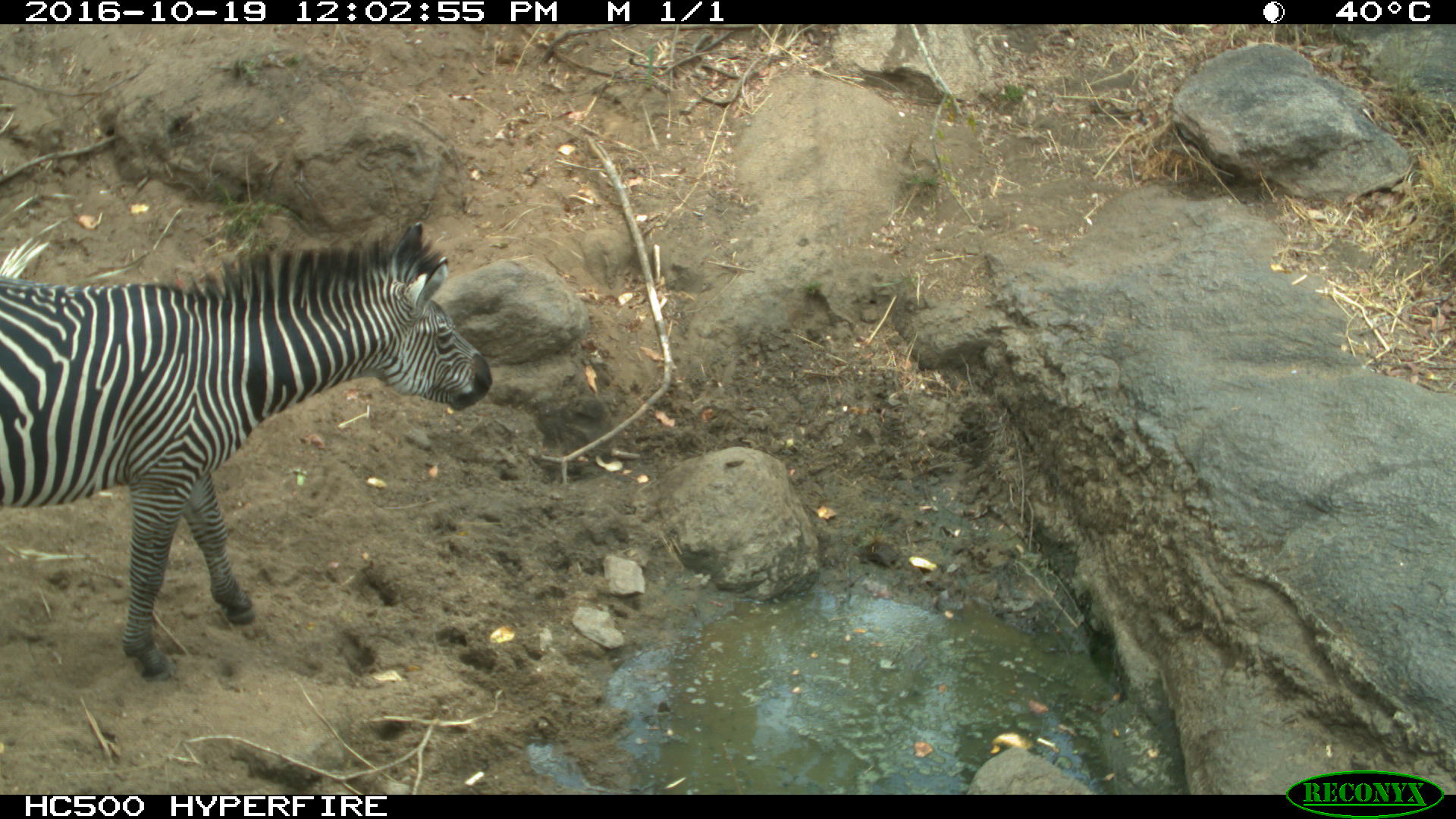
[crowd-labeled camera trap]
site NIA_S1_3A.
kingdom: Animalia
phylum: Chordata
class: Mammalia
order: Perissodactyla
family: Equidae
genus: Equus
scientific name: Equus quagga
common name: plains zebra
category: zebraplains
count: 1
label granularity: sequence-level